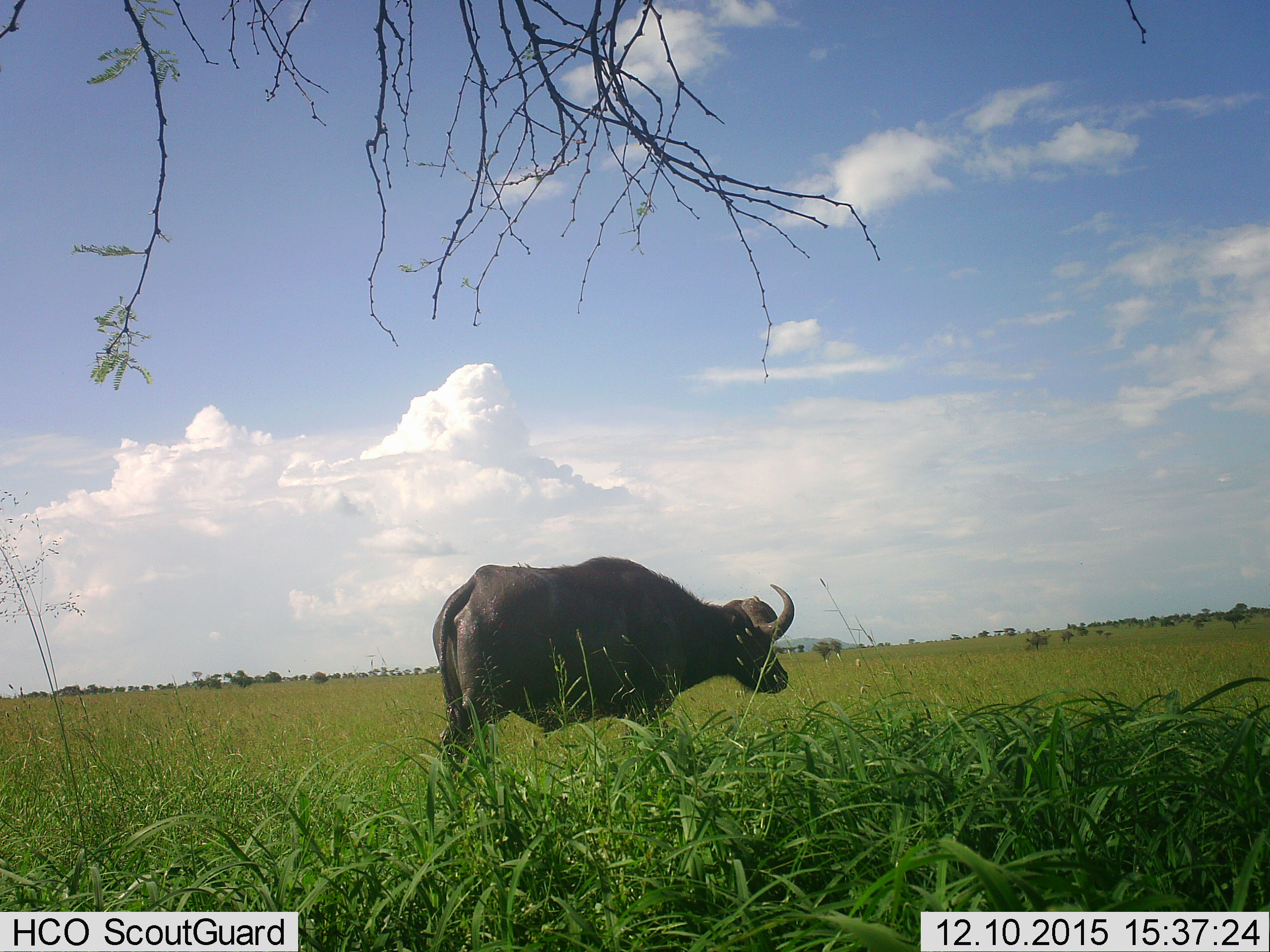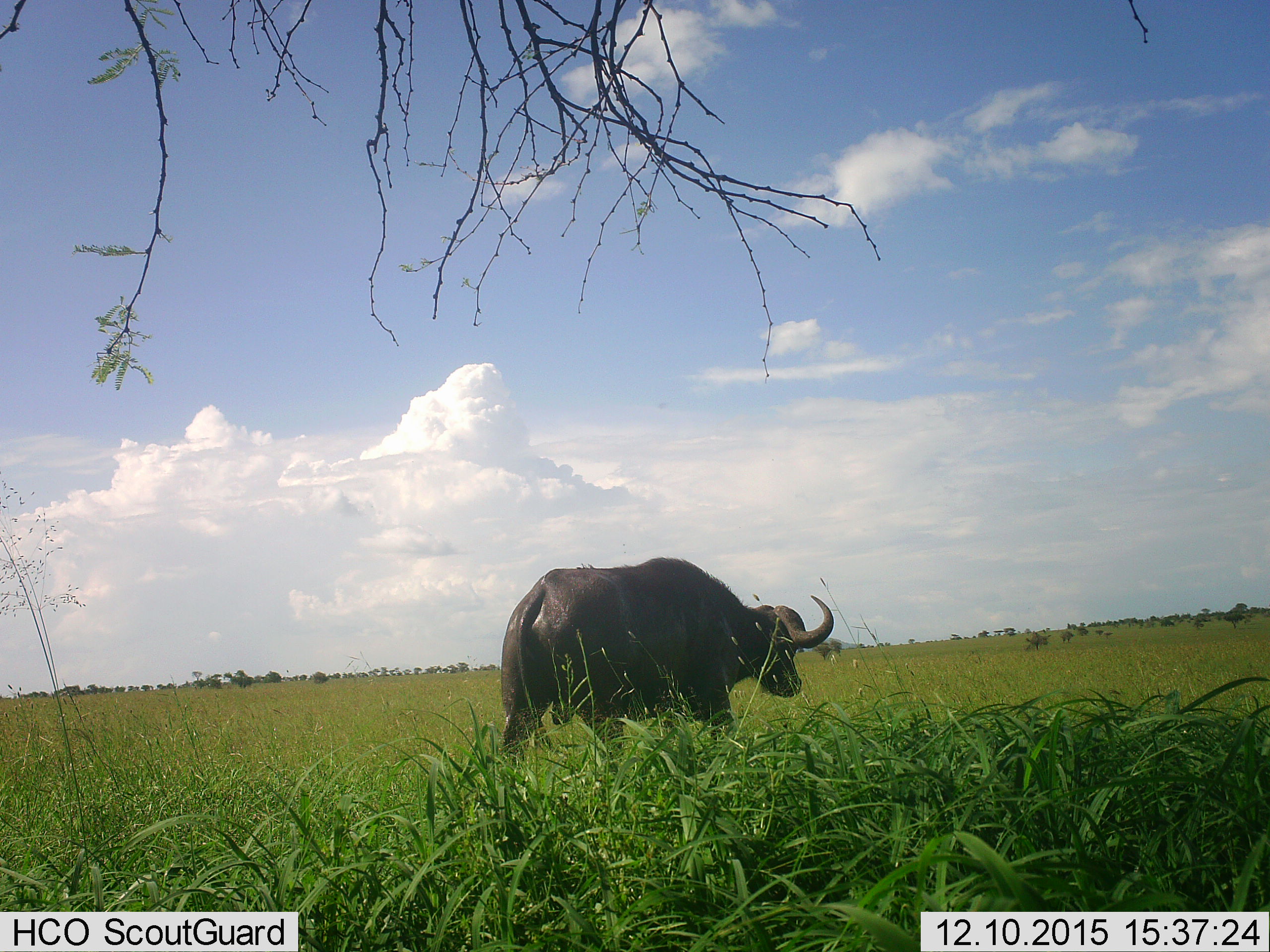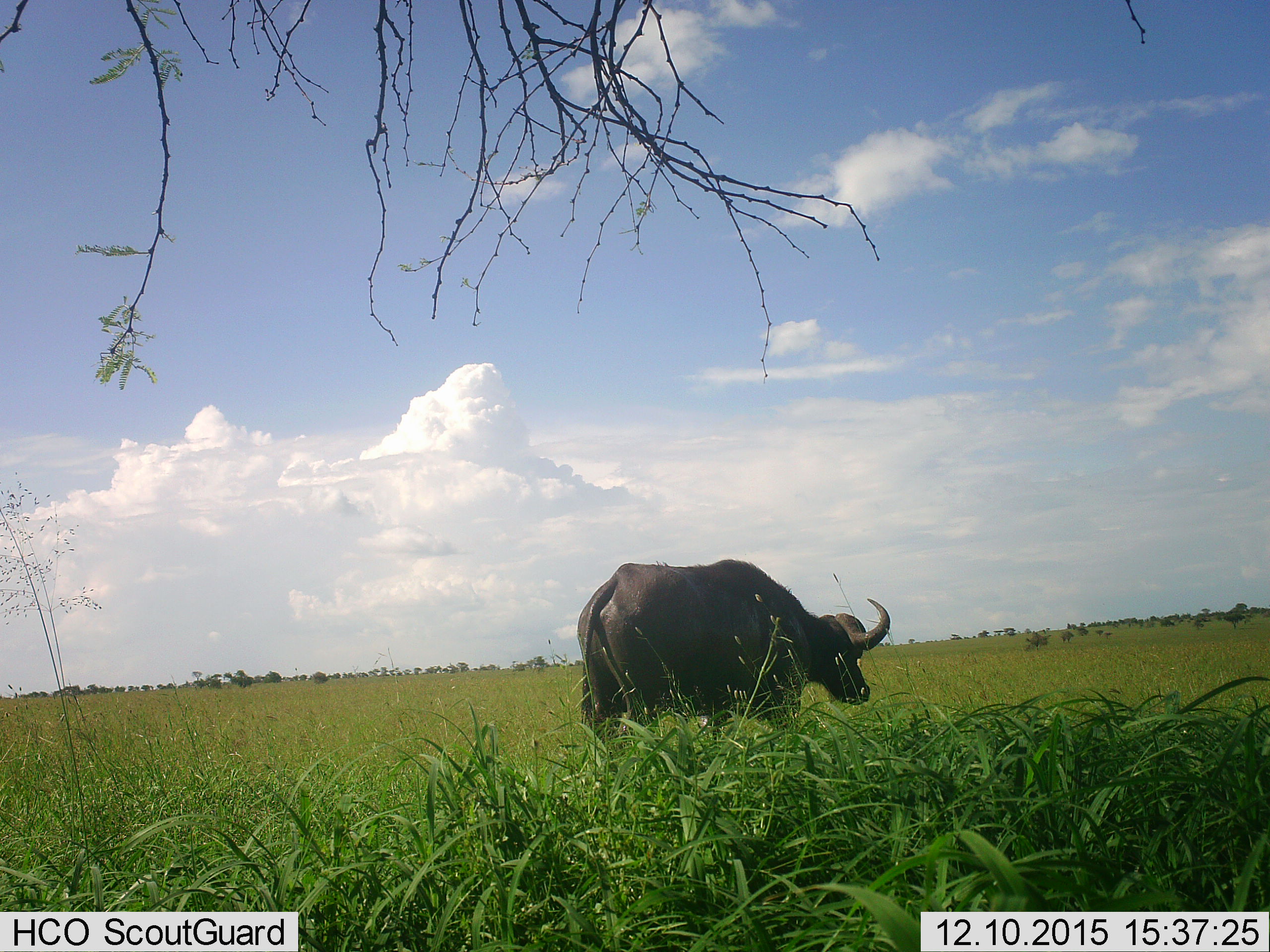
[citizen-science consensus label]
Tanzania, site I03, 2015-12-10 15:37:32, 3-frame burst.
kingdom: Animalia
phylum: Chordata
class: Mammalia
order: Artiodactyla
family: Bovidae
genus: Syncerus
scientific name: Syncerus caffer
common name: cape buffalo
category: buffalo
Buffalo (cape buffalo) (Syncerus caffer), count 1. Behavior (volunteer vote fractions): standing 33%, resting 0%, moving 78%, interacting 0%. Young present (vote fraction): 0%. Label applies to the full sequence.